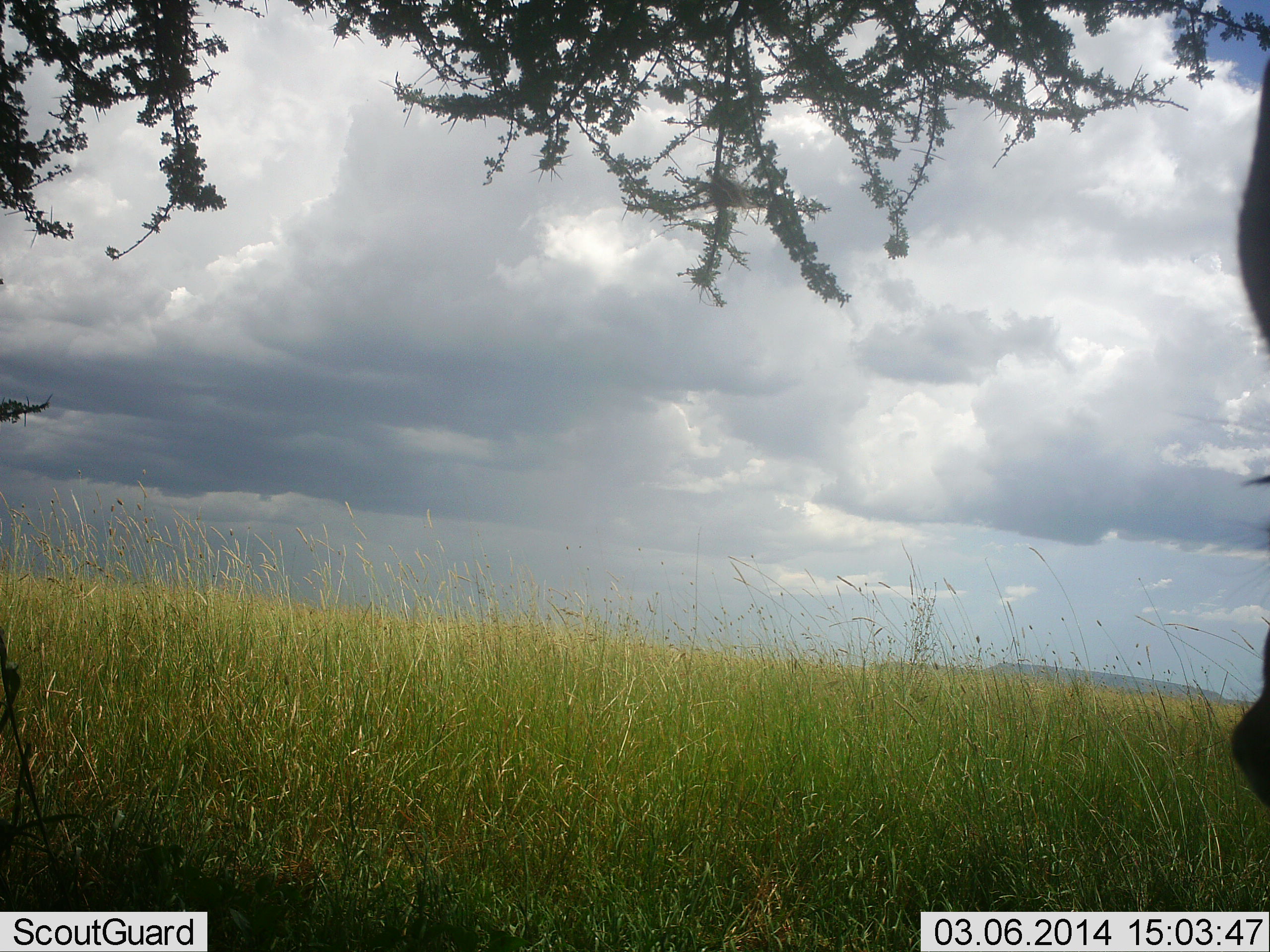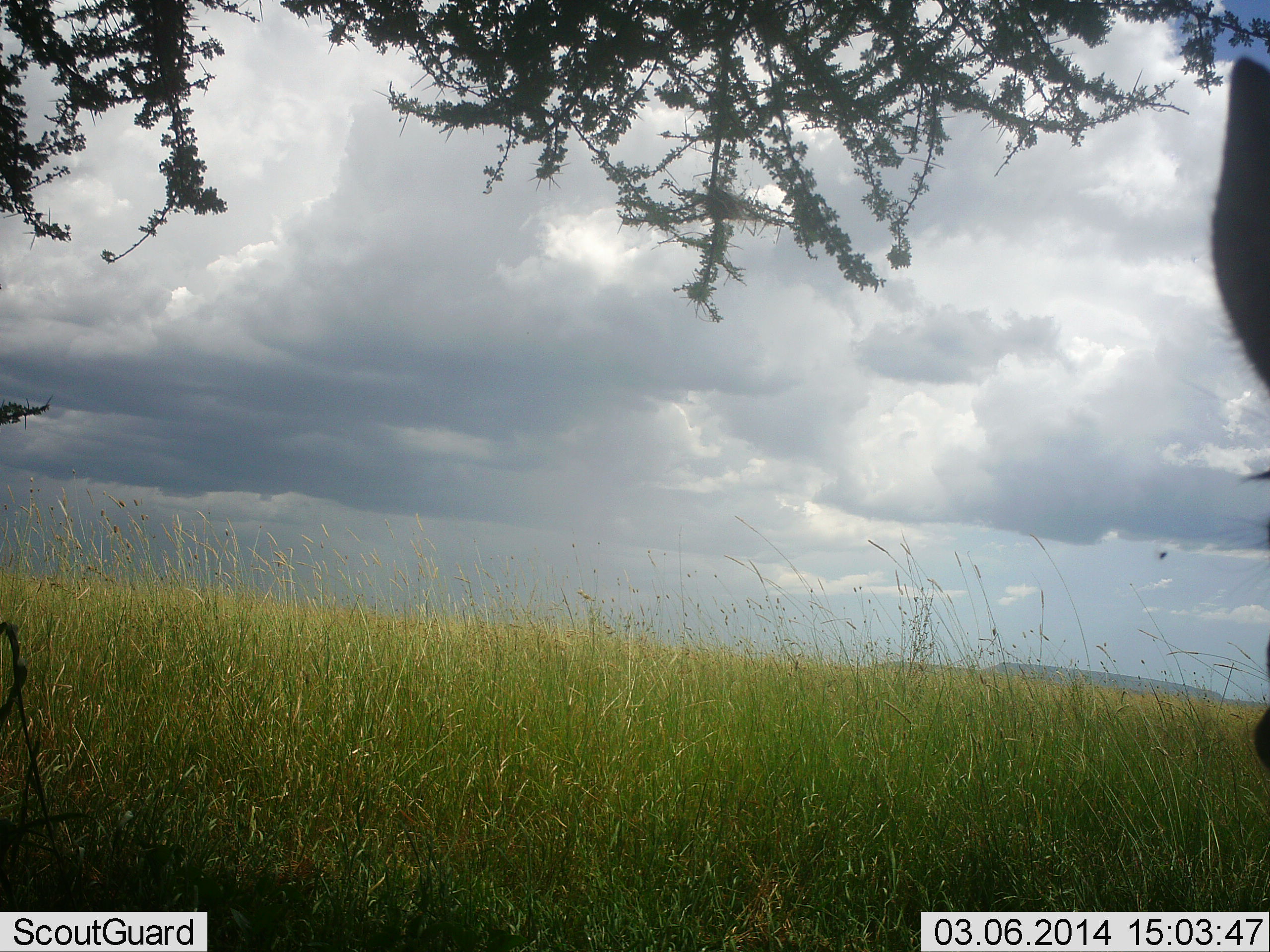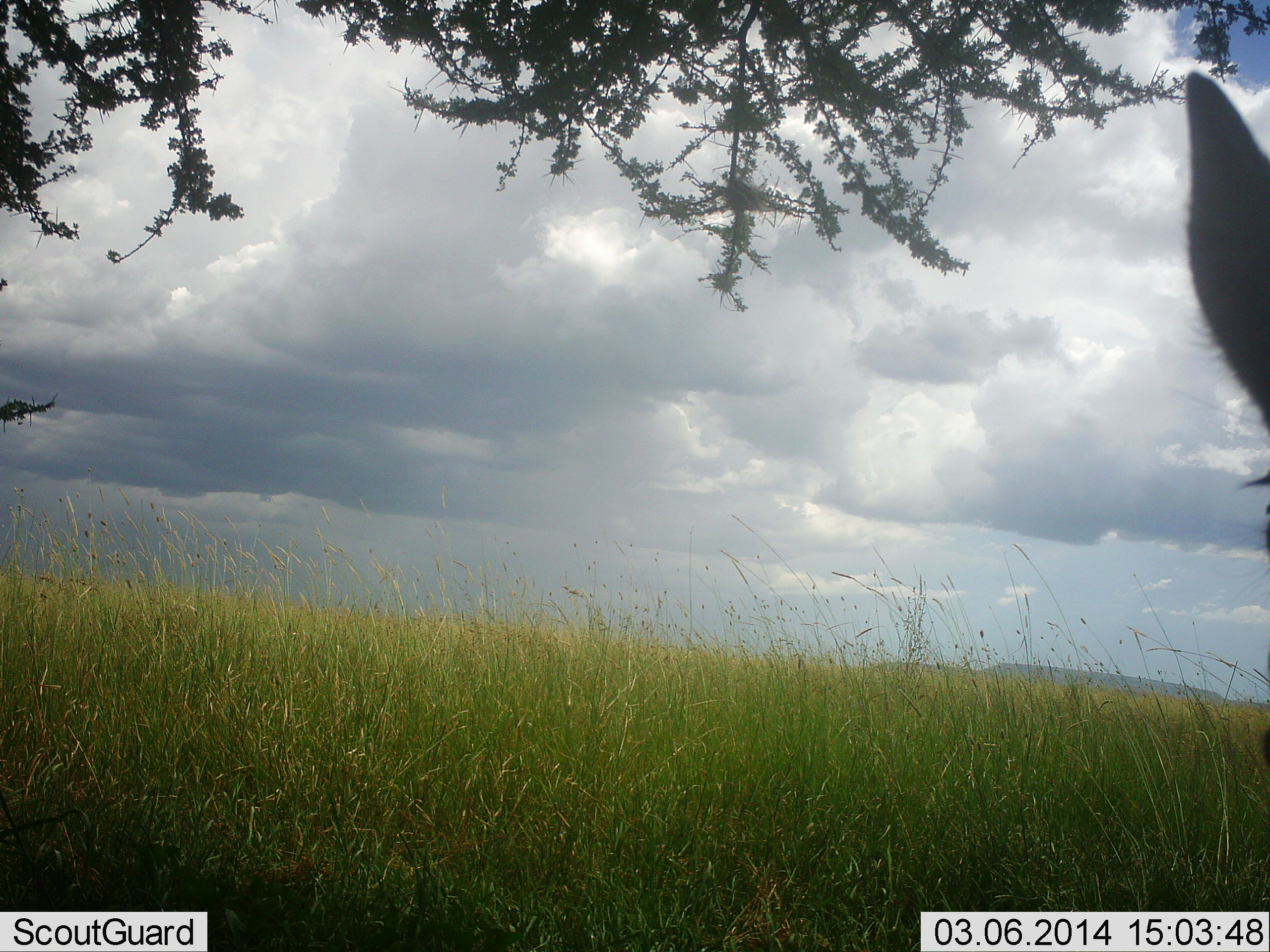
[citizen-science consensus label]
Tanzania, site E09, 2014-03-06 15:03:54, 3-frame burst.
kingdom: Animalia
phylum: Chordata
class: Mammalia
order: Artiodactyla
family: Bovidae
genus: Eudorcas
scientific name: Eudorcas thomsonii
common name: thomson's gazelle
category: gazellethomsons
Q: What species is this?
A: Gazellethomsons (thomson's gazelle) (Eudorcas thomsonii).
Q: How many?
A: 1.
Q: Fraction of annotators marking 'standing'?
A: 60%.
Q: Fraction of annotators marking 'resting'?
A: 40%.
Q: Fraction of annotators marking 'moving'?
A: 0%.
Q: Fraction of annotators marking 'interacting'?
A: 0%.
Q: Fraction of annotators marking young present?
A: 0%.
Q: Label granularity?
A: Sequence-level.